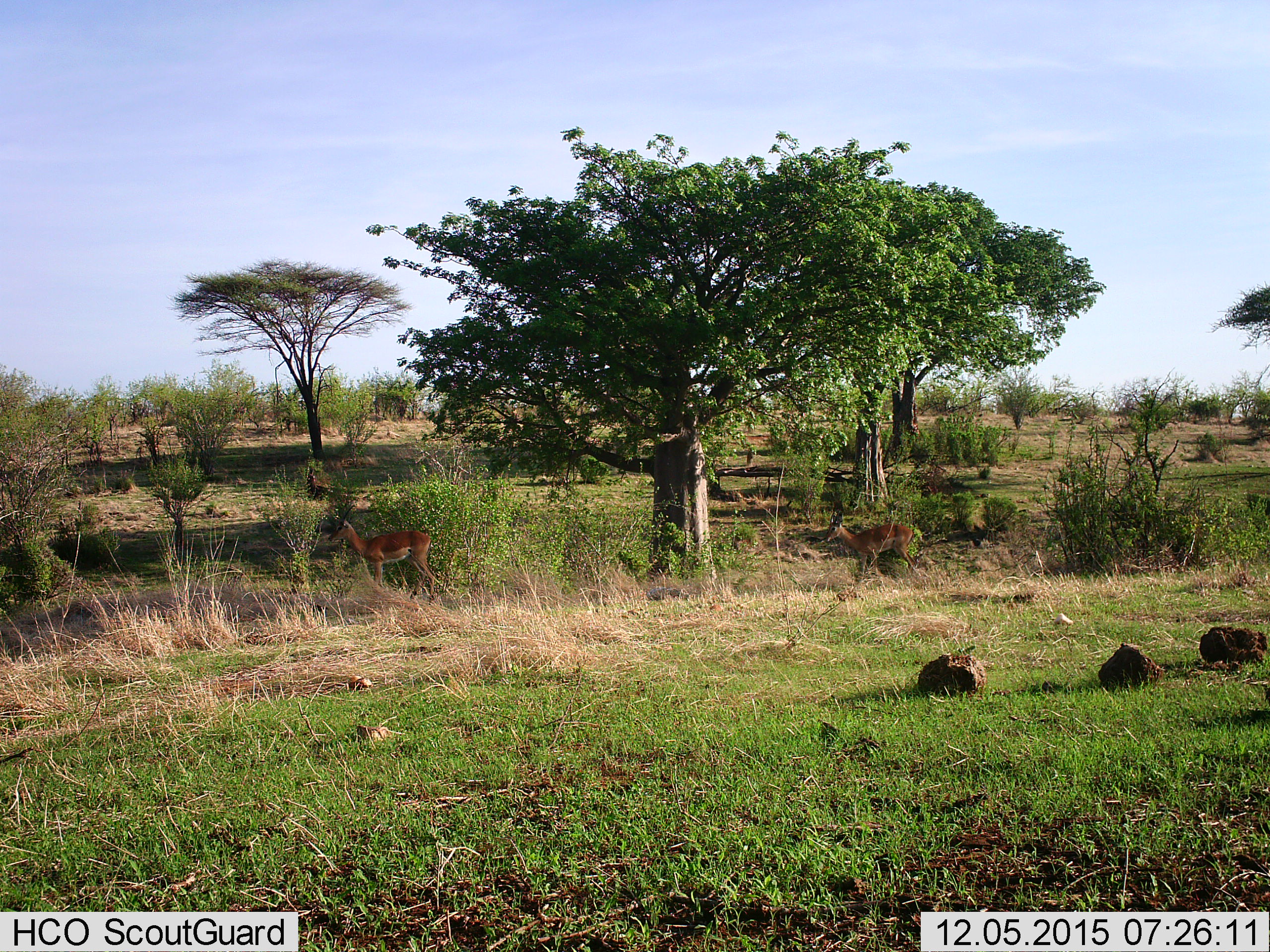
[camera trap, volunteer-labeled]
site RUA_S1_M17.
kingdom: Animalia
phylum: Chordata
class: Mammalia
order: Artiodactyla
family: Bovidae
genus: Aepyceros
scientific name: Aepyceros melampus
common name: impala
Impala (Aepyceros melampus), count 2. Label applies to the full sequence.